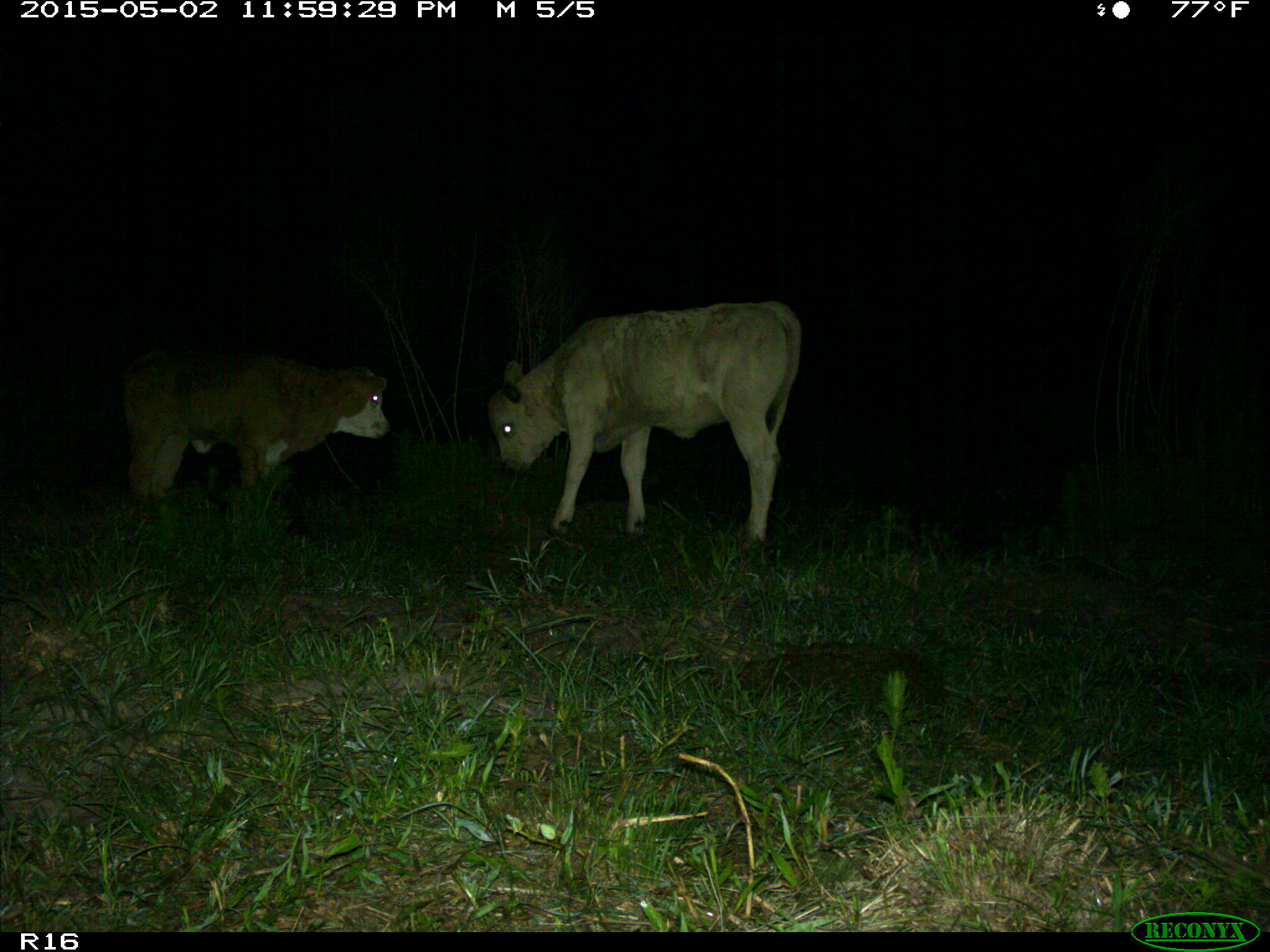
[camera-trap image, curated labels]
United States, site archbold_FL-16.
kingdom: Animalia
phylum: Chordata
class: Mammalia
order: Artiodactyla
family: Bovidae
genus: Bos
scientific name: Bos taurus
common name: domestic cow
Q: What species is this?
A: Bos taurus (domestic cow).